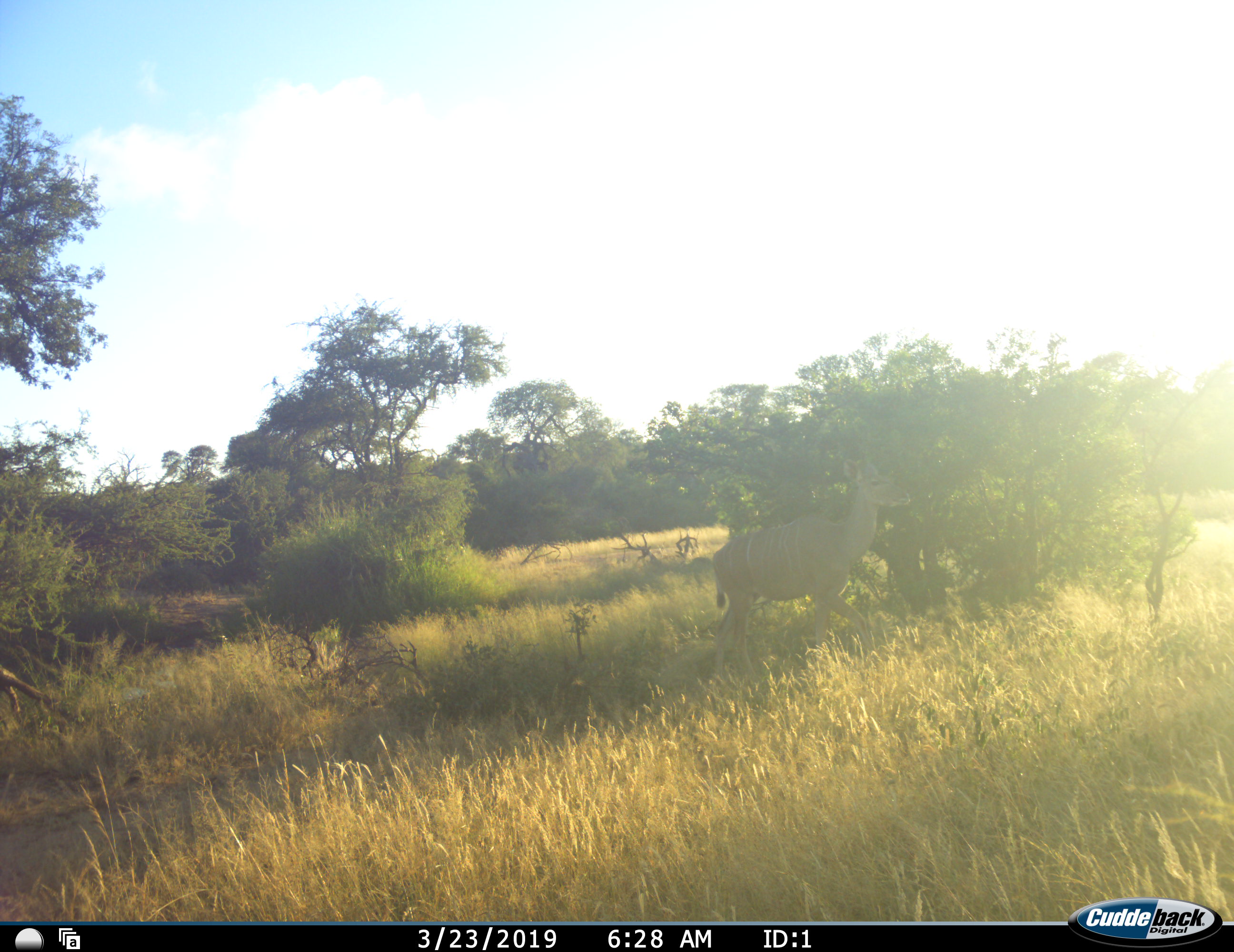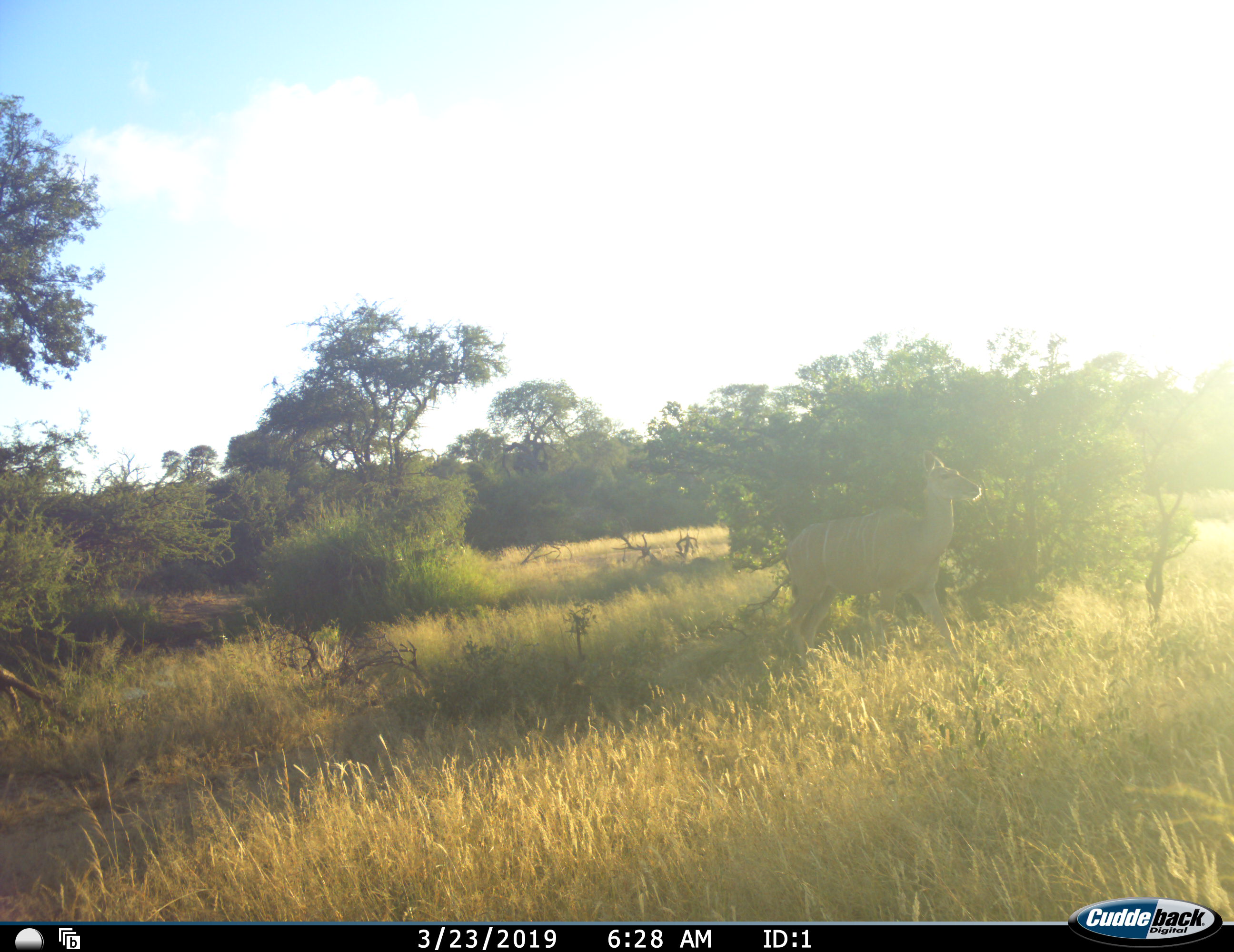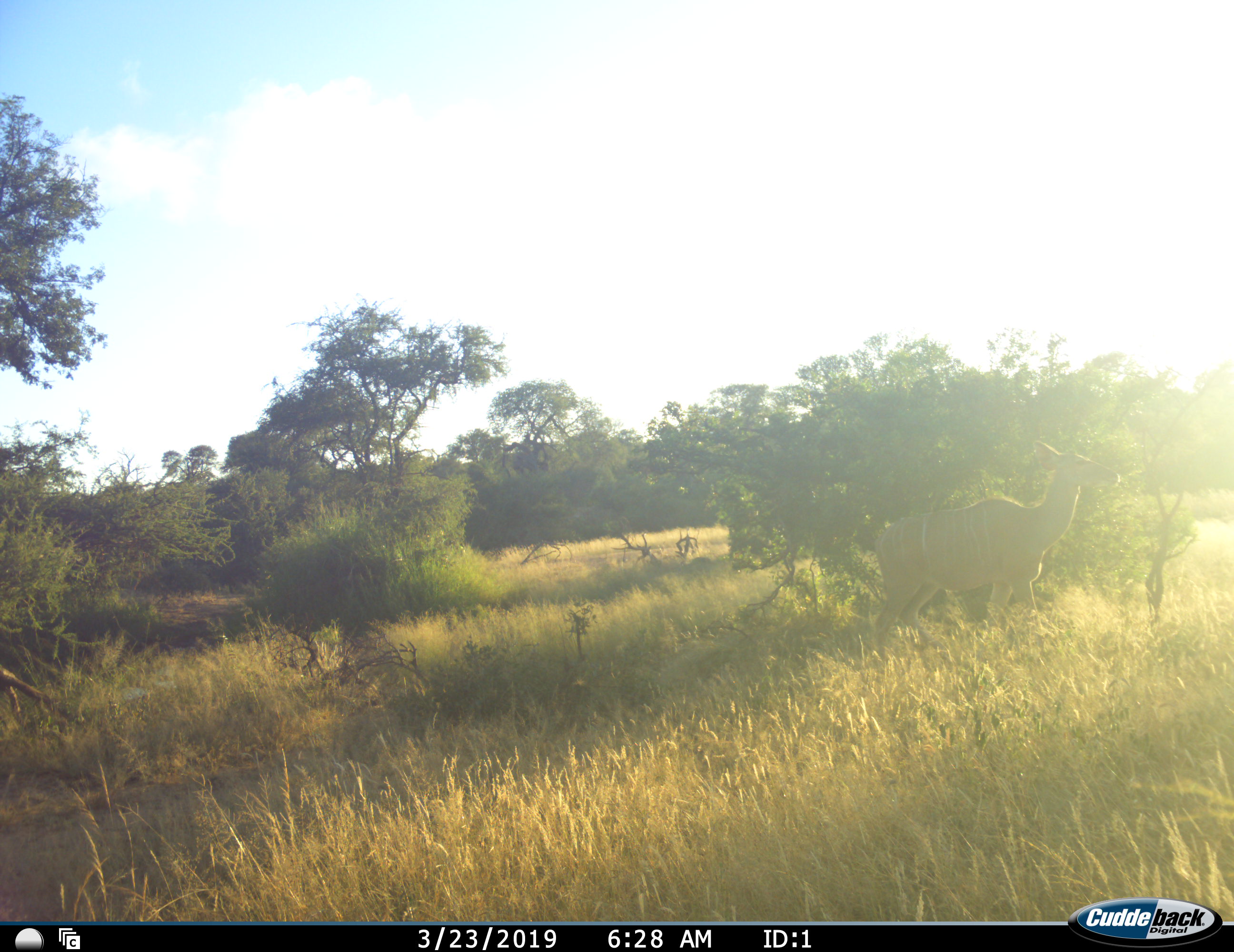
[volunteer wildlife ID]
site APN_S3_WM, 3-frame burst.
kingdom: Animalia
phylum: Chordata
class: Mammalia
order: Artiodactyla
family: Bovidae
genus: Tragelaphus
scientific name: Tragelaphus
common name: kudu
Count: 1.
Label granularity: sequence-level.